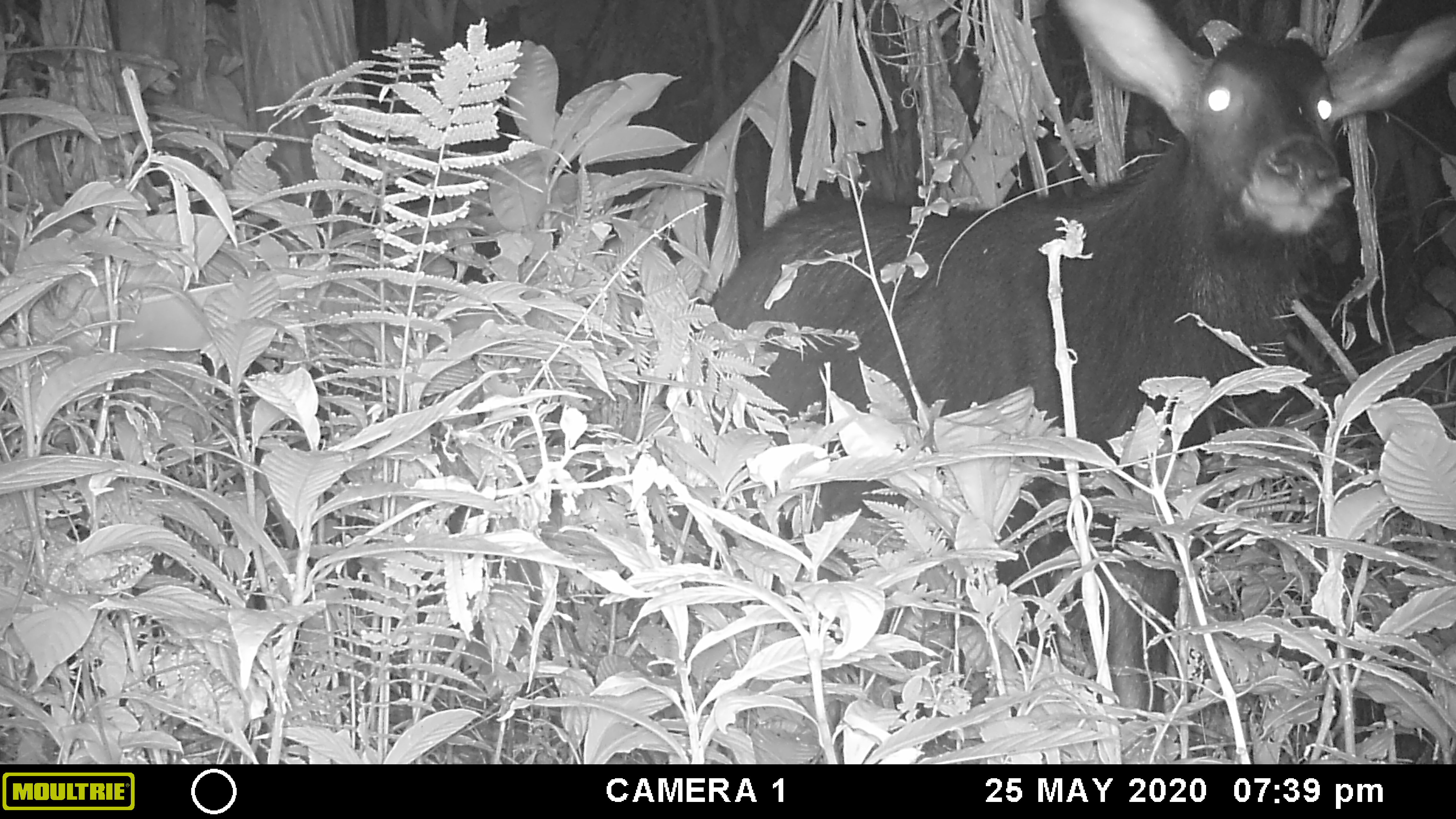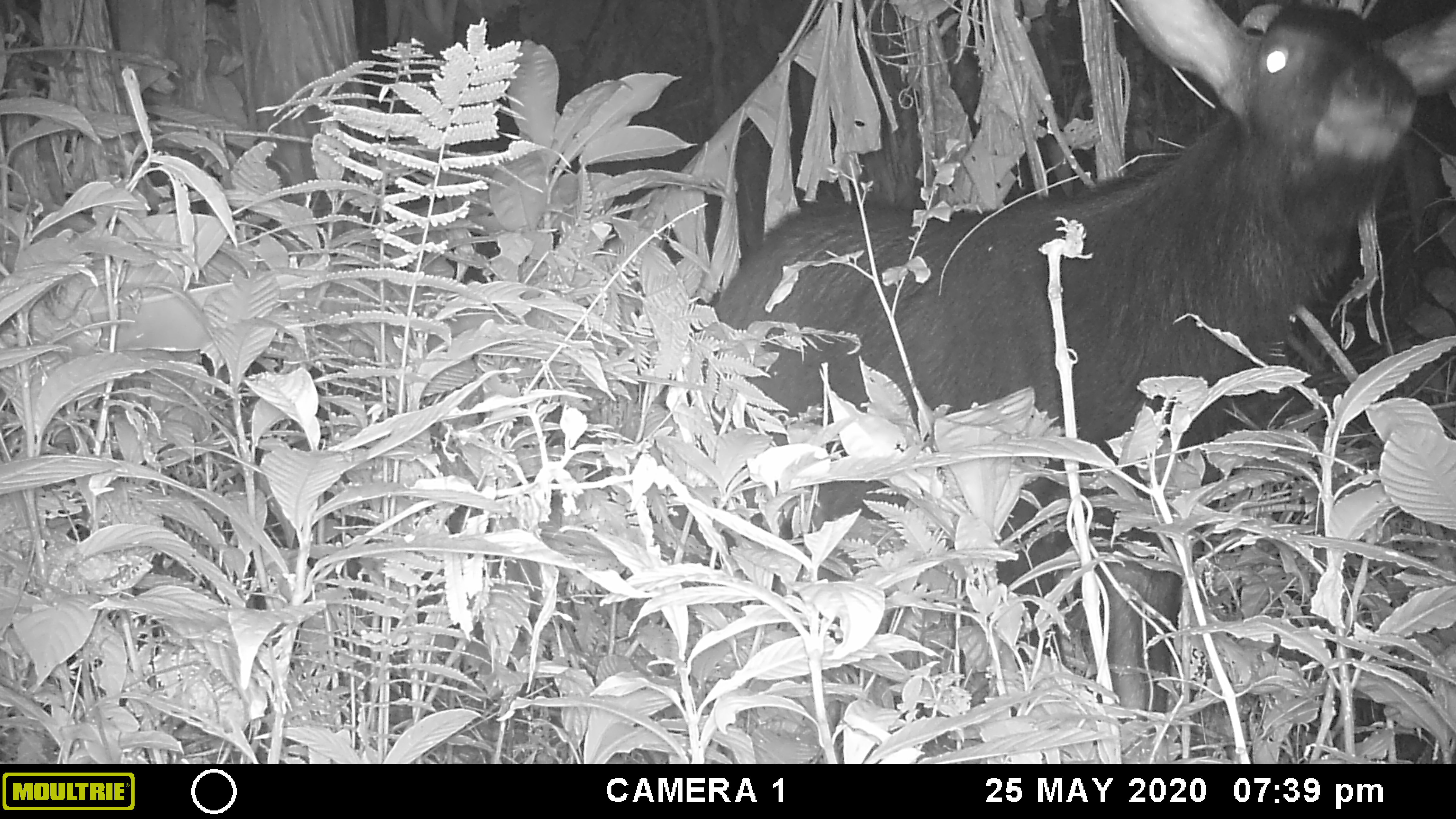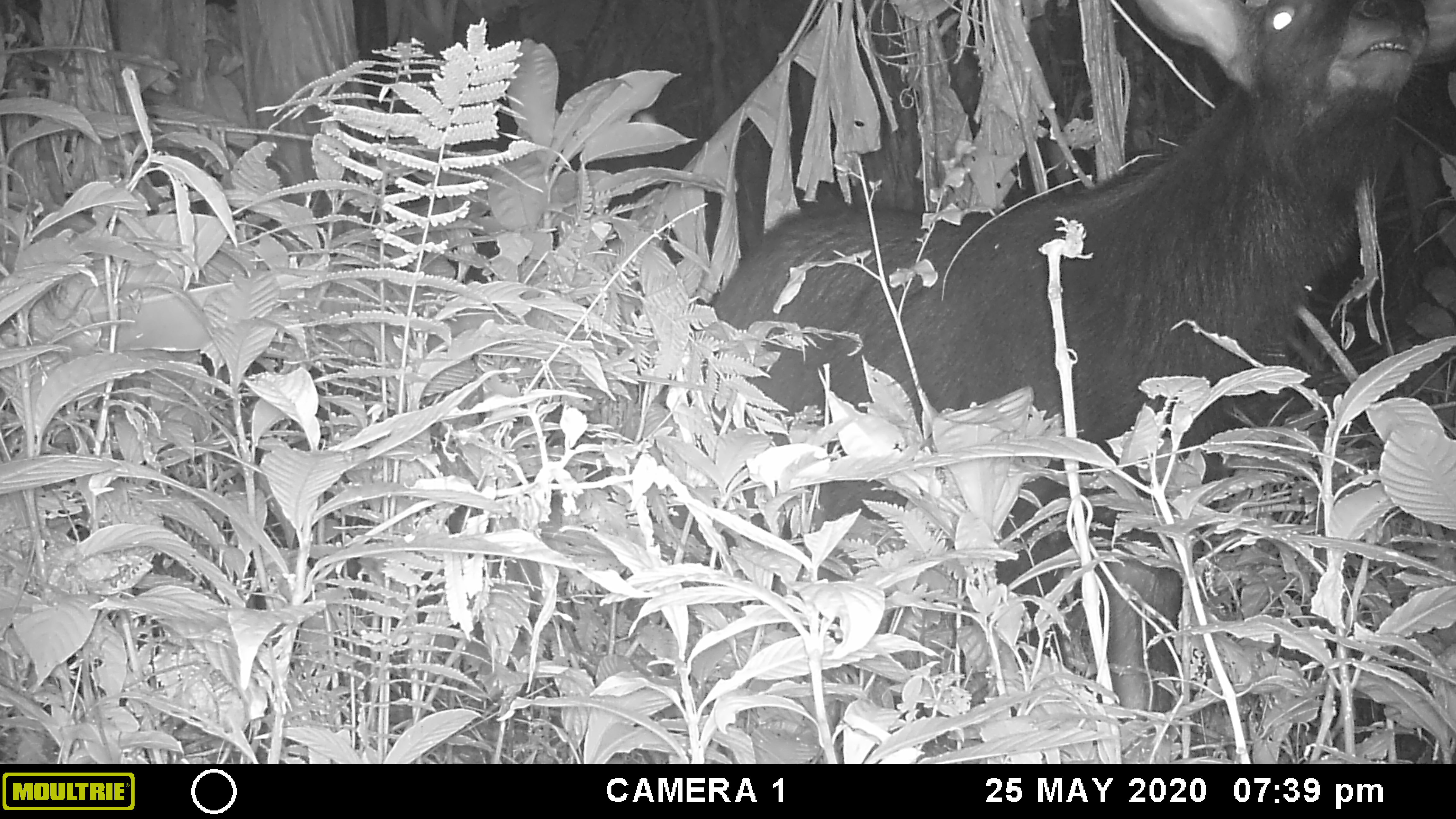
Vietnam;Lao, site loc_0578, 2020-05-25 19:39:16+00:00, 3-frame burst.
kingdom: Animalia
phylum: Chordata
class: Mammalia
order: Artiodactyla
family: Bovidae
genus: Capricornis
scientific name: Capricornis sumatraensis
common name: chinese serow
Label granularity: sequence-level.